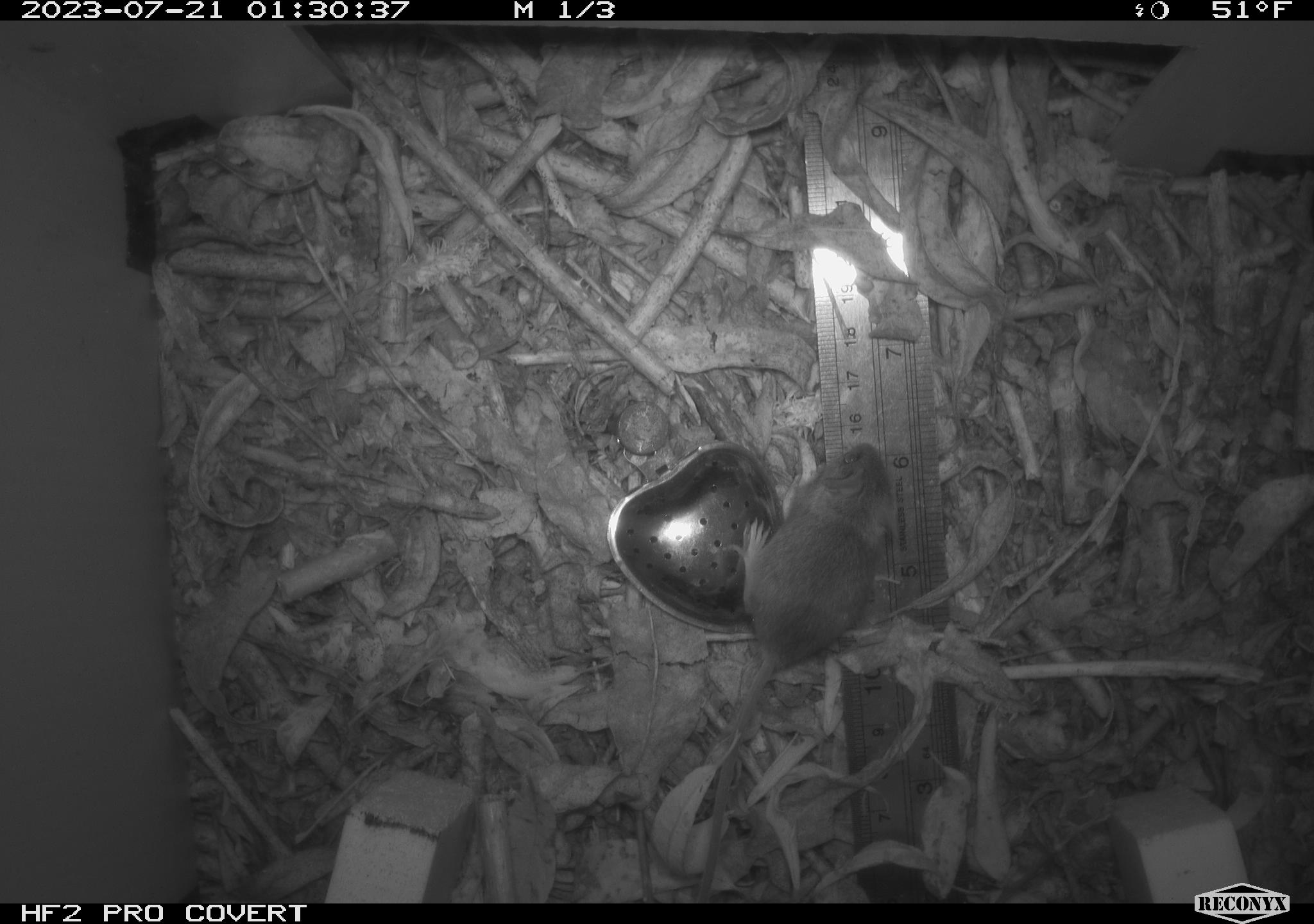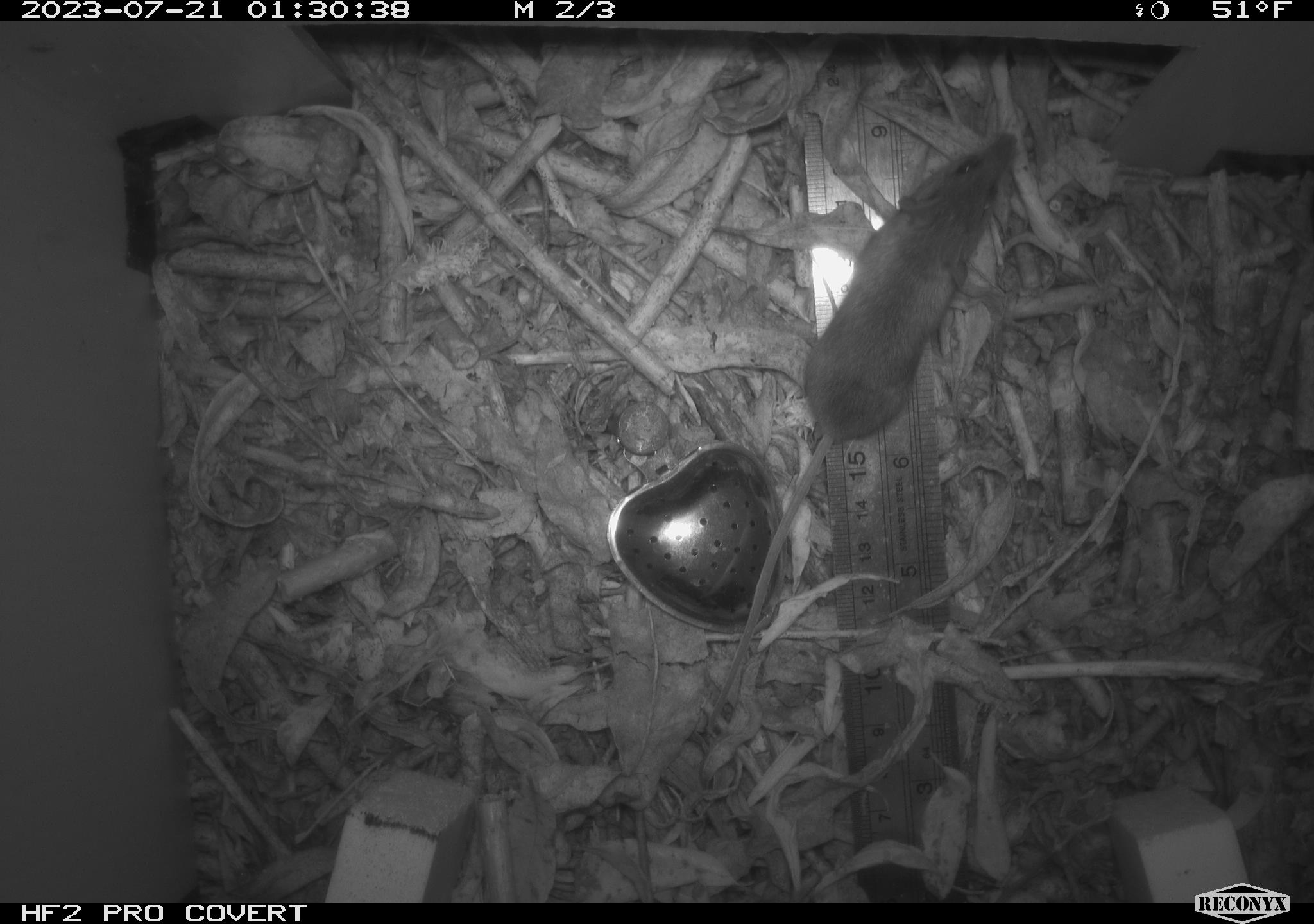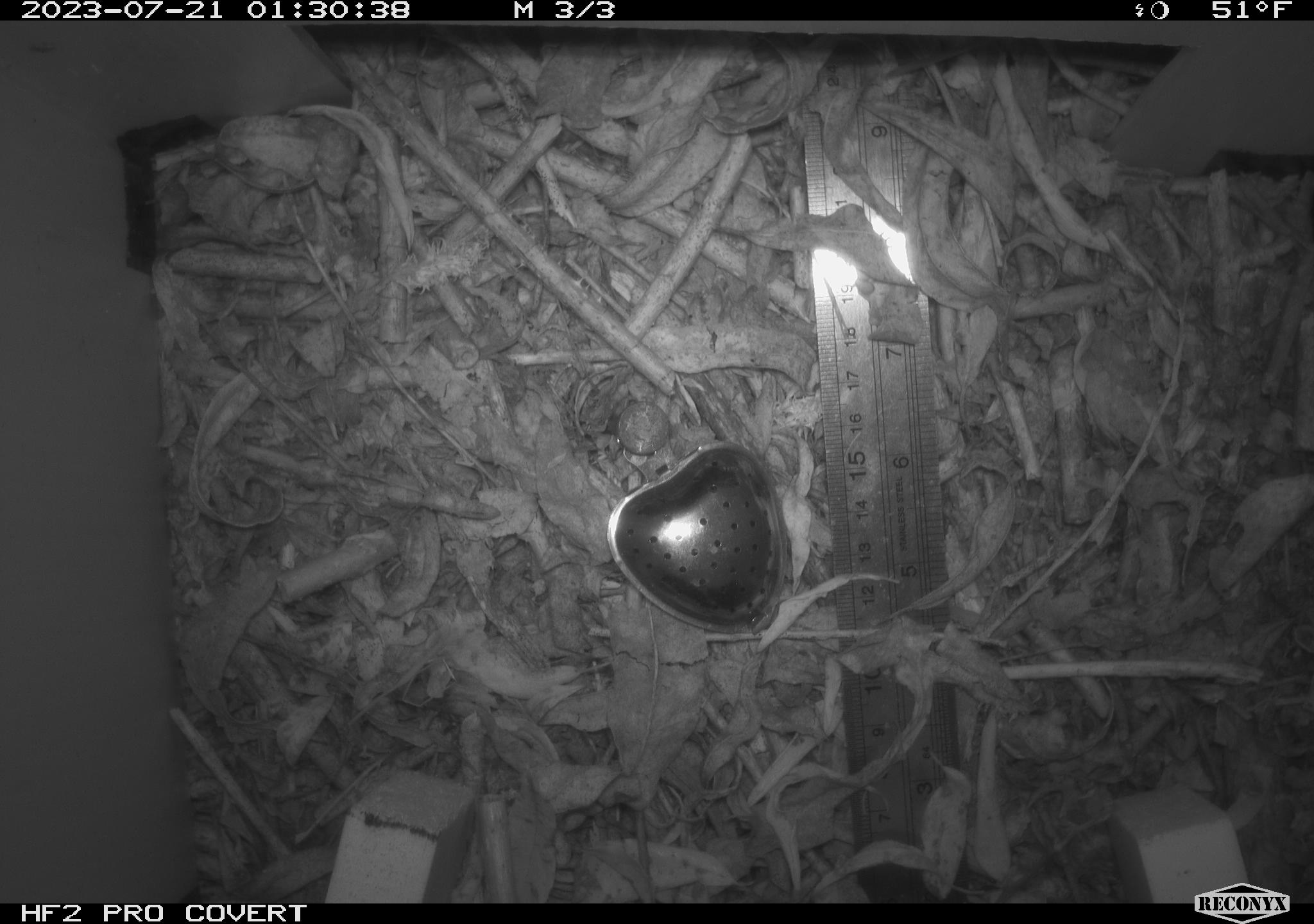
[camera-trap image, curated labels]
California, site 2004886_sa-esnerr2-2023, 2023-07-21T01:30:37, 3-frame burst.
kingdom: Animalia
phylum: Chordata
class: Mammalia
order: Rodentia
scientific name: Rodentia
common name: mouse species